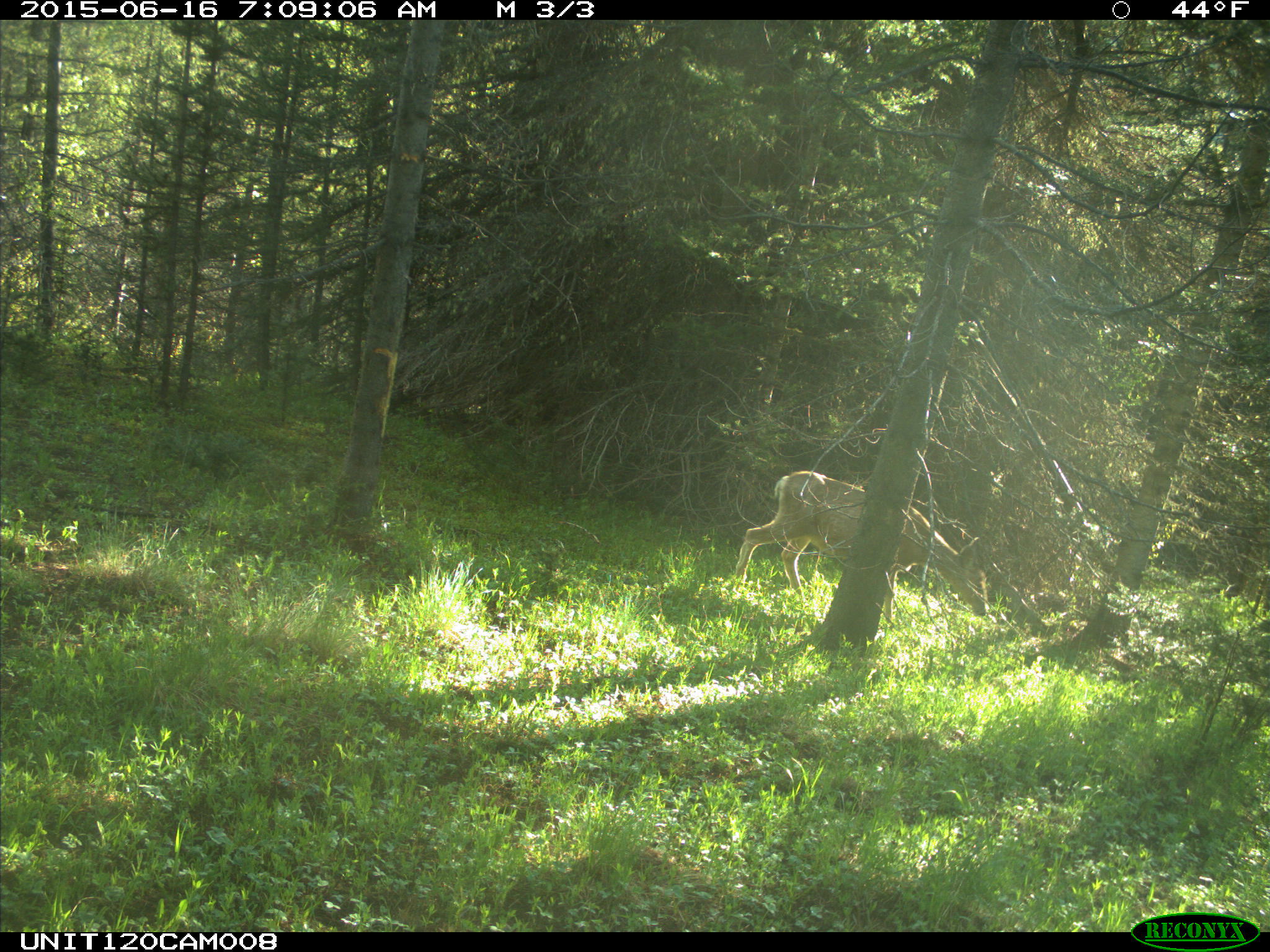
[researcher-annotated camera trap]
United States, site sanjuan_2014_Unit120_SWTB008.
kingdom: Animalia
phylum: Chordata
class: Mammalia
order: Artiodactyla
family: Cervidae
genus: Odocoileus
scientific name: Odocoileus hemionus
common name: mule deer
Odocoileus hemionus (mule deer).